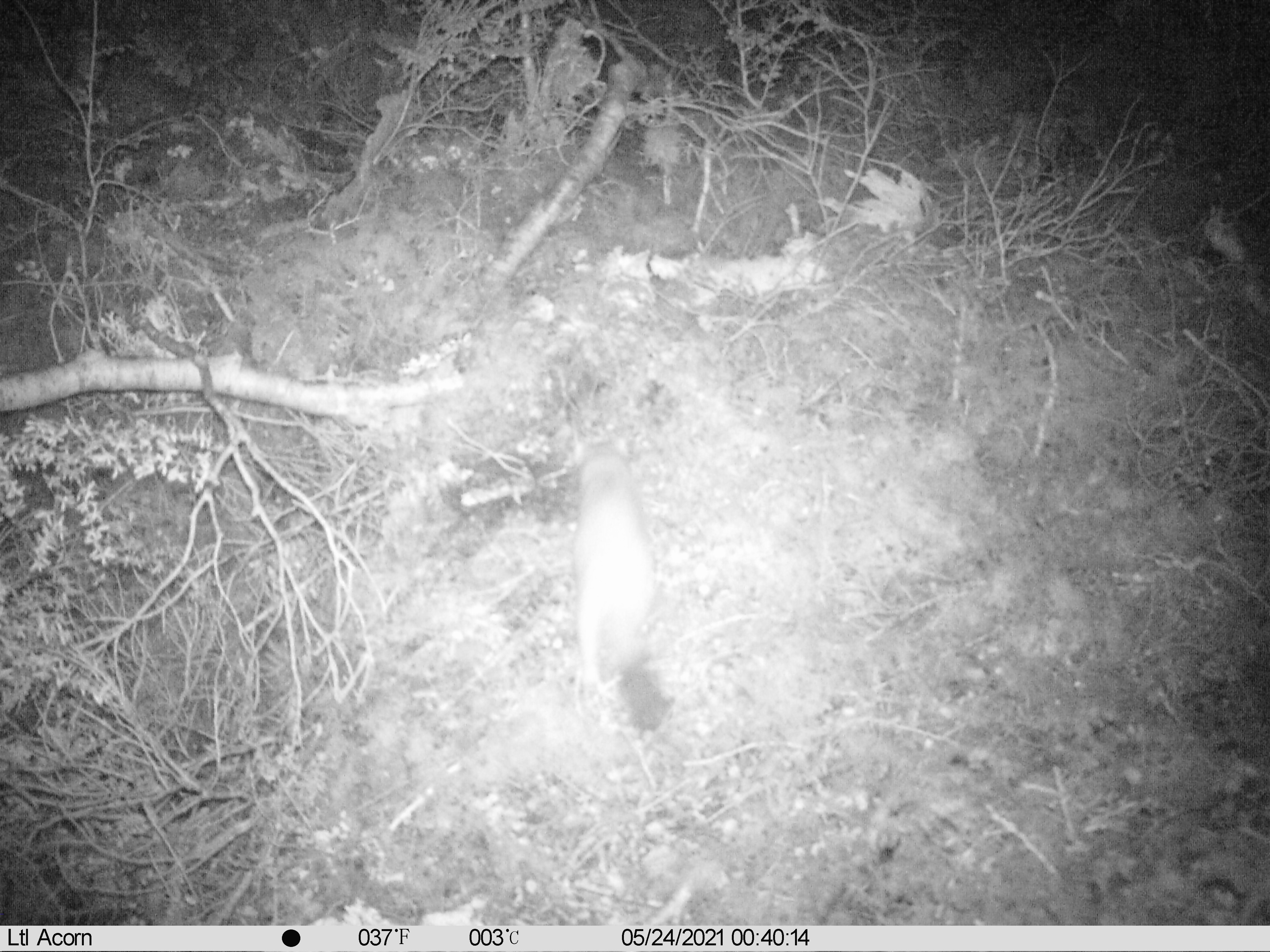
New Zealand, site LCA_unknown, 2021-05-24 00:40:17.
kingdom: Animalia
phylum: Chordata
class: Mammalia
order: Carnivora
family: Mustelidae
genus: Mustela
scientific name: Mustela erminea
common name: stoat